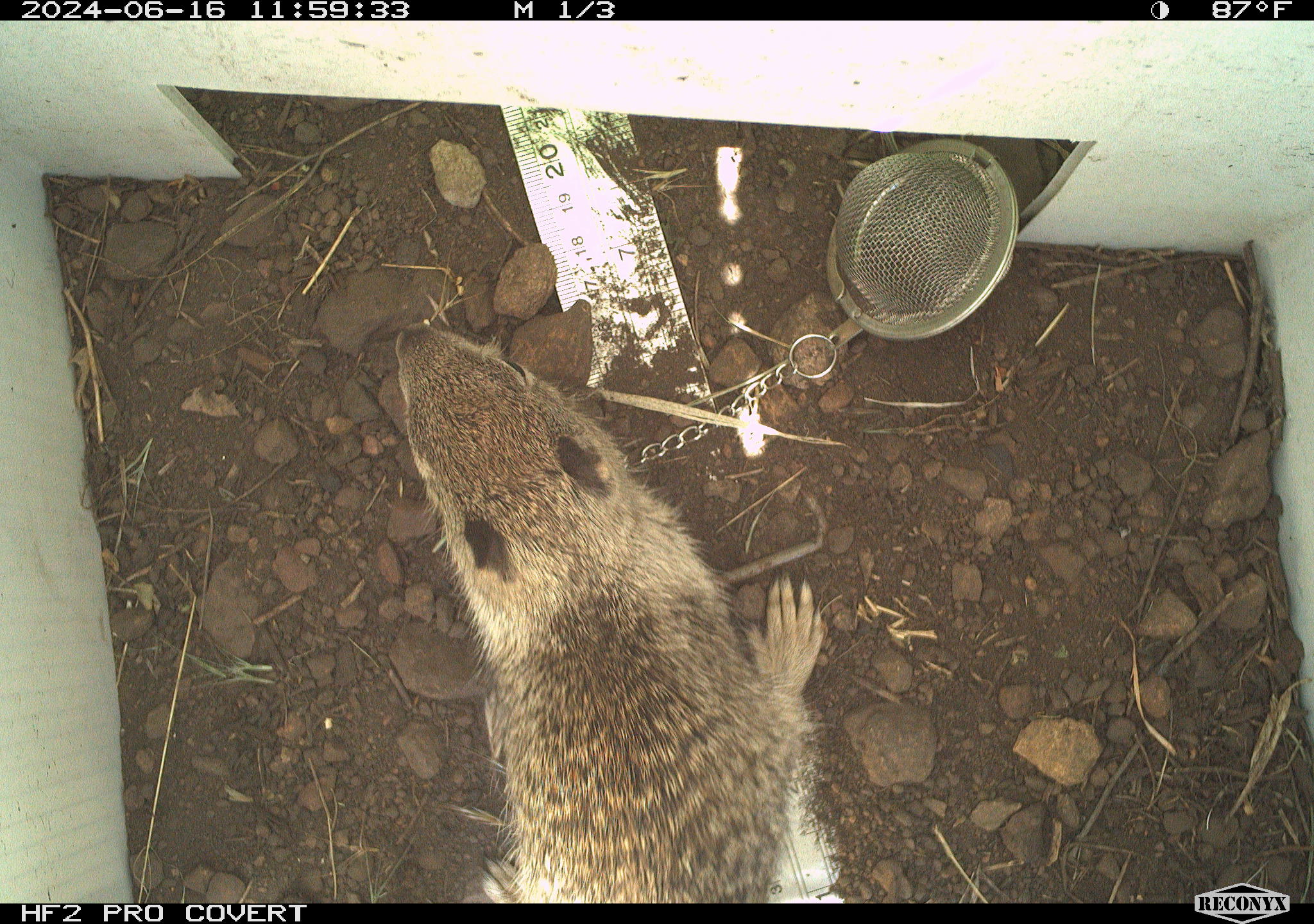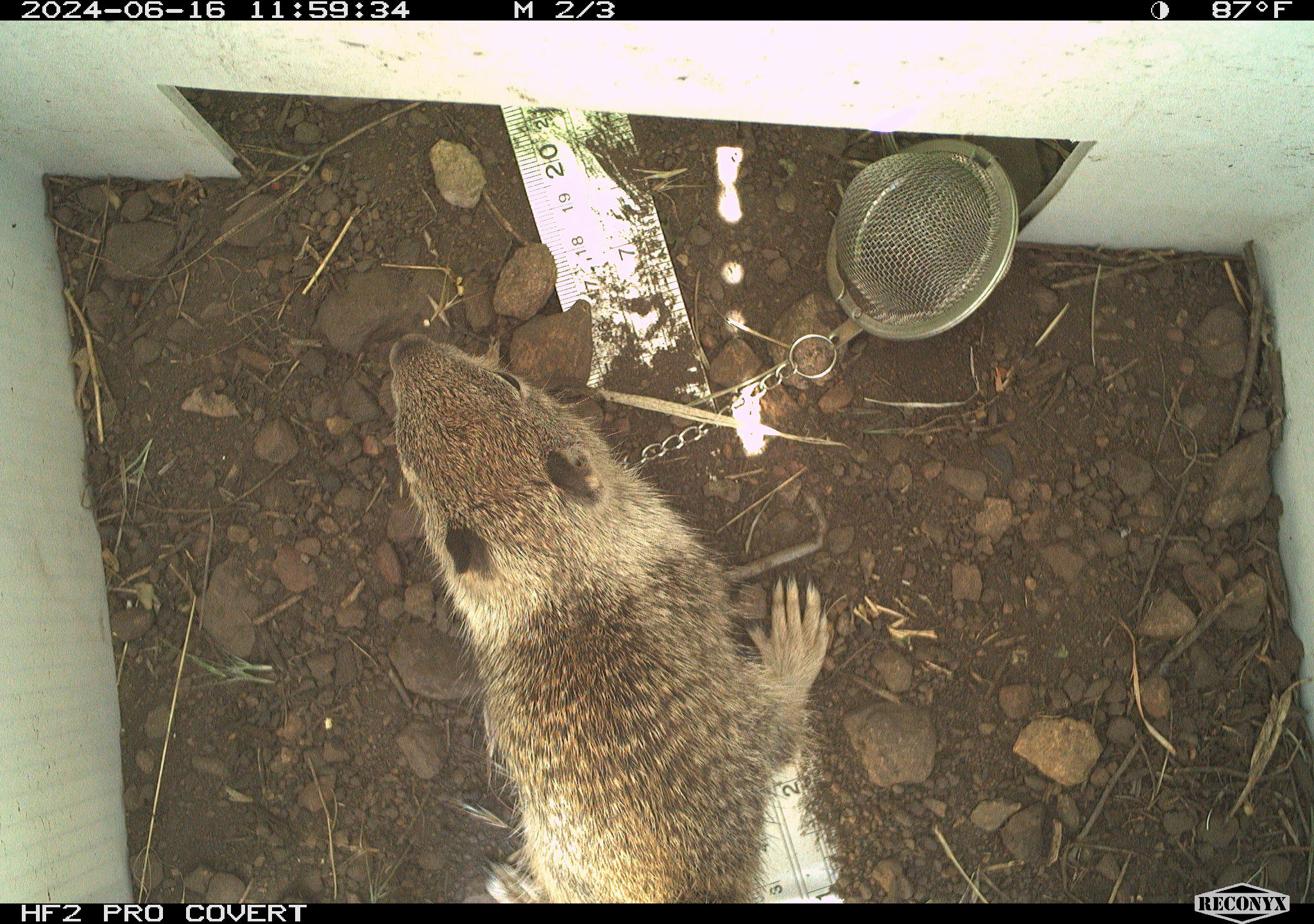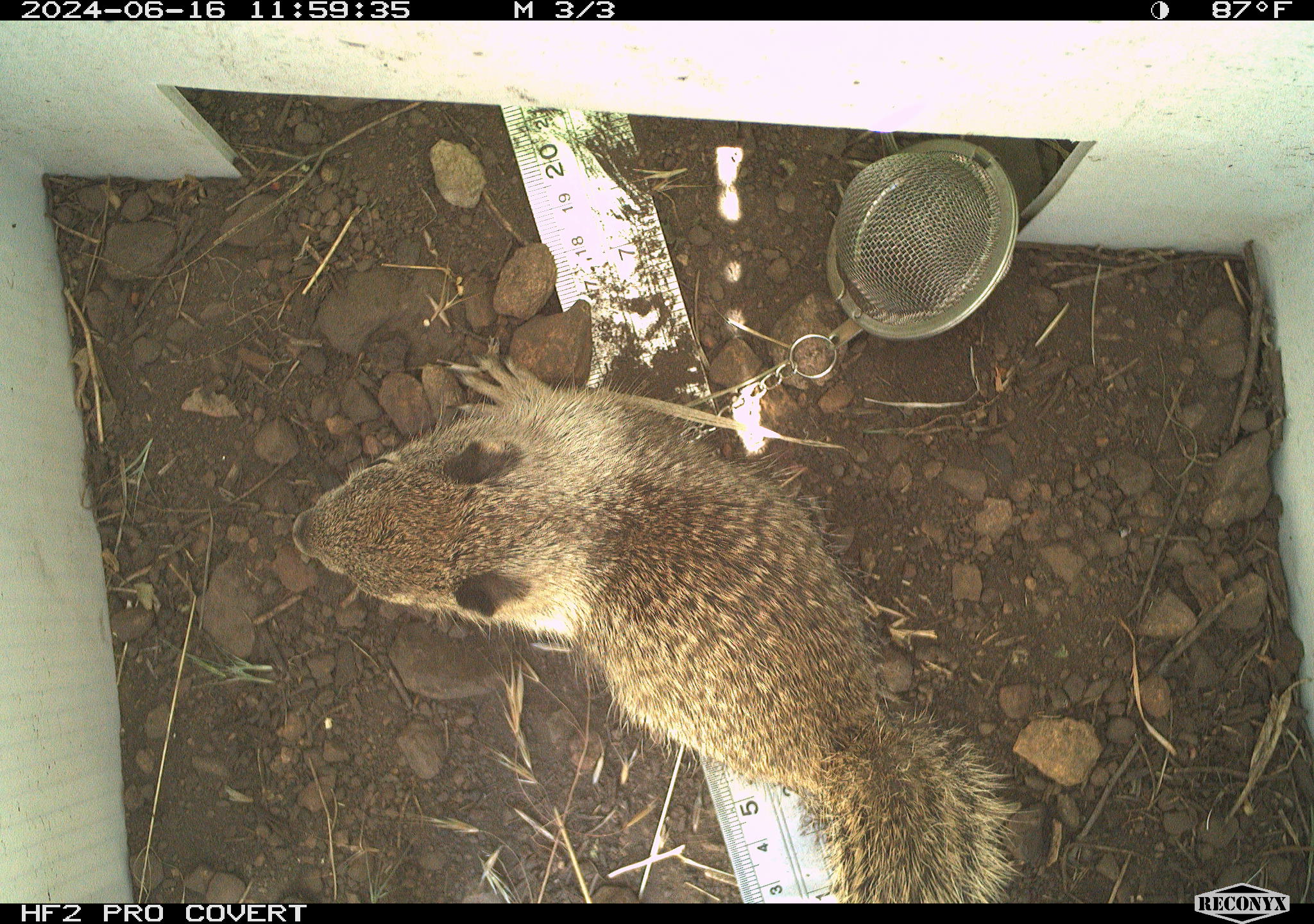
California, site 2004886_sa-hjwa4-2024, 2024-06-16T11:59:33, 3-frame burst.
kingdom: Animalia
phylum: Chordata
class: Mammalia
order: Rodentia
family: Sciuridae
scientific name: Sciuridae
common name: squirrels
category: sciuridae family